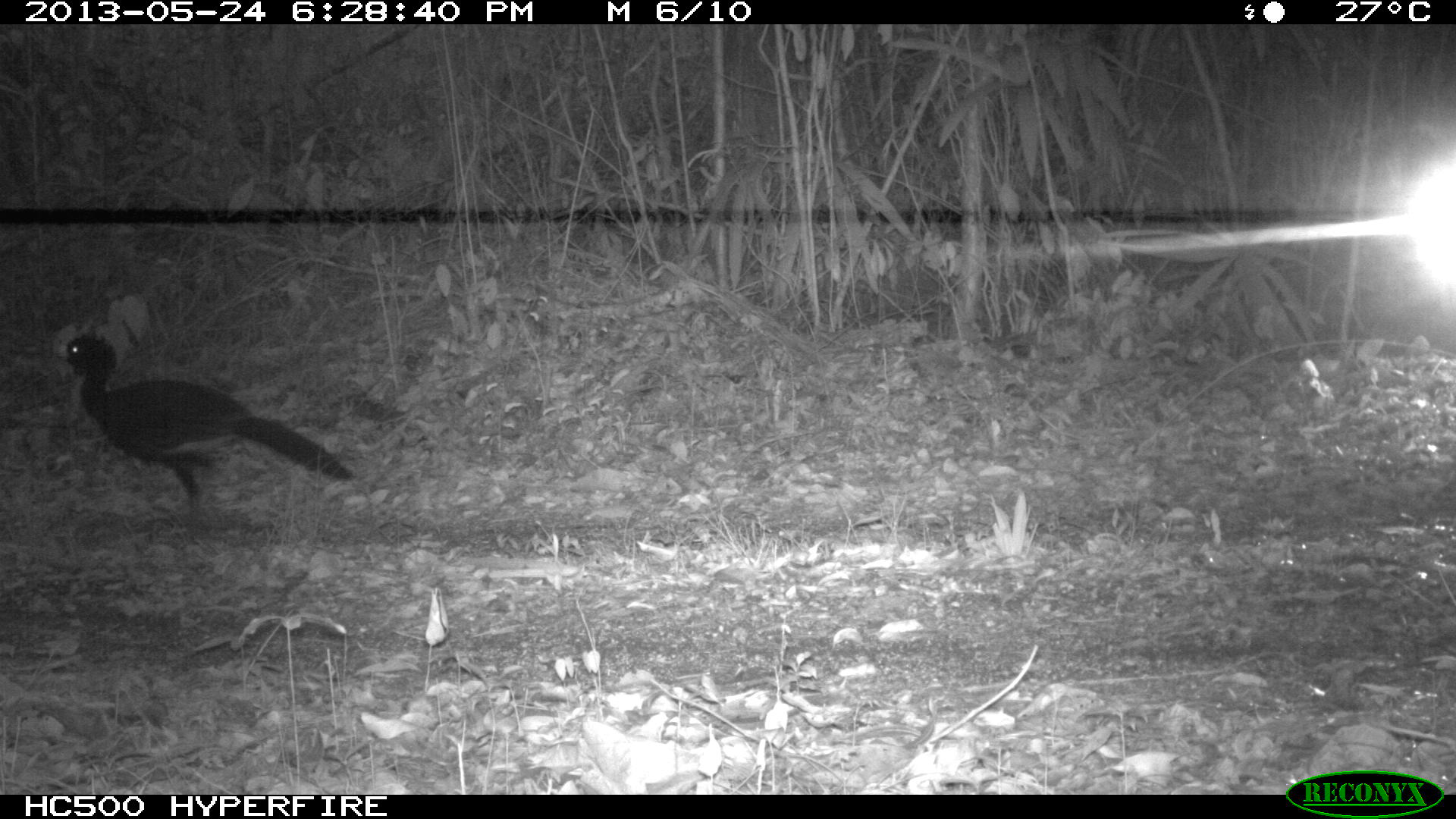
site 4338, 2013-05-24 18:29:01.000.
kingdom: Animalia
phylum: Chordata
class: Aves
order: Galliformes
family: Cracidae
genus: Crax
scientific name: Crax rubra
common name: great curassow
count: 1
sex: male